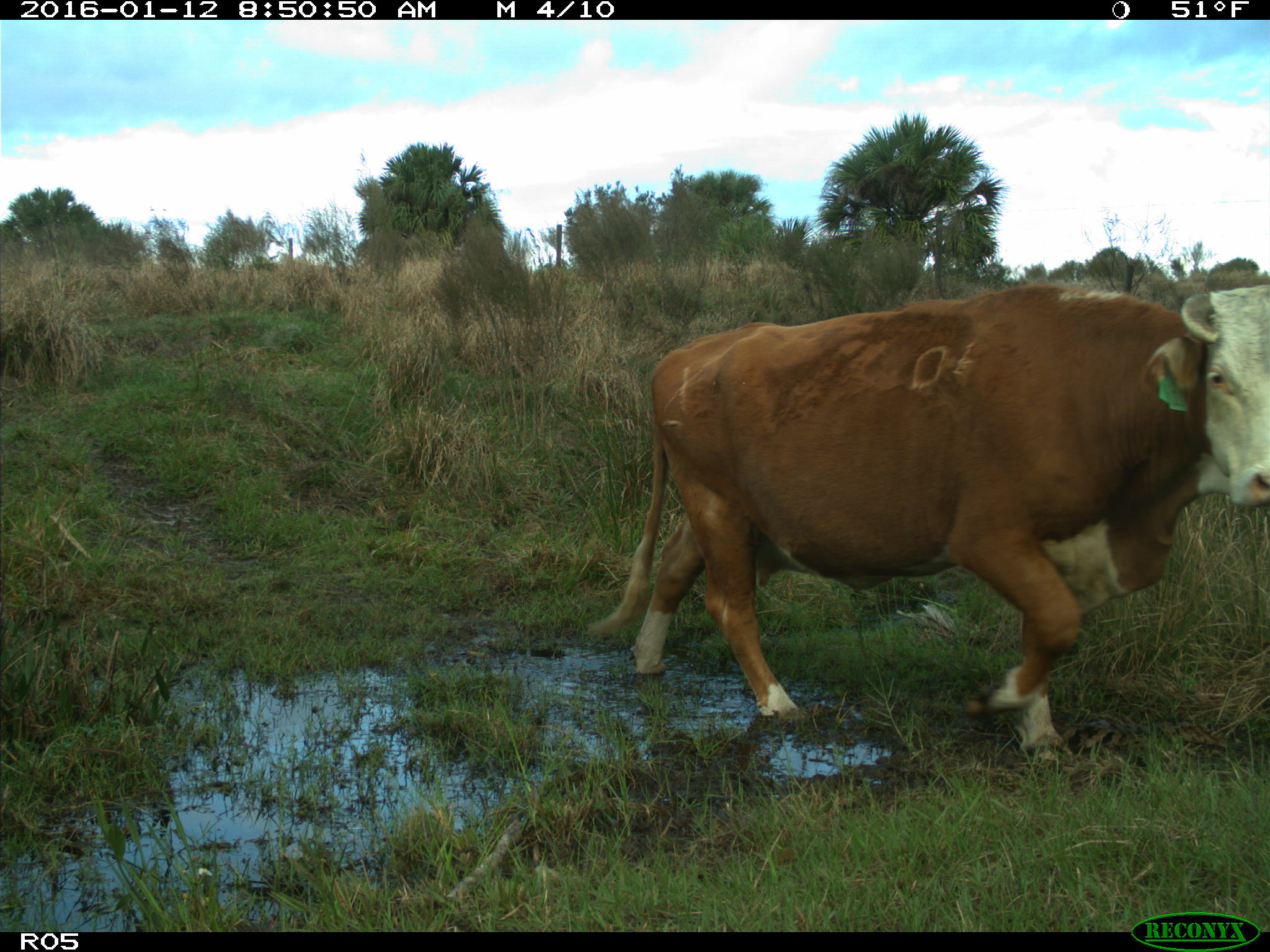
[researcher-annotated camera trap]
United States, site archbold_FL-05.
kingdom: Animalia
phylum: Chordata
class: Mammalia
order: Artiodactyla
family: Bovidae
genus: Bos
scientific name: Bos taurus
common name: domestic cow